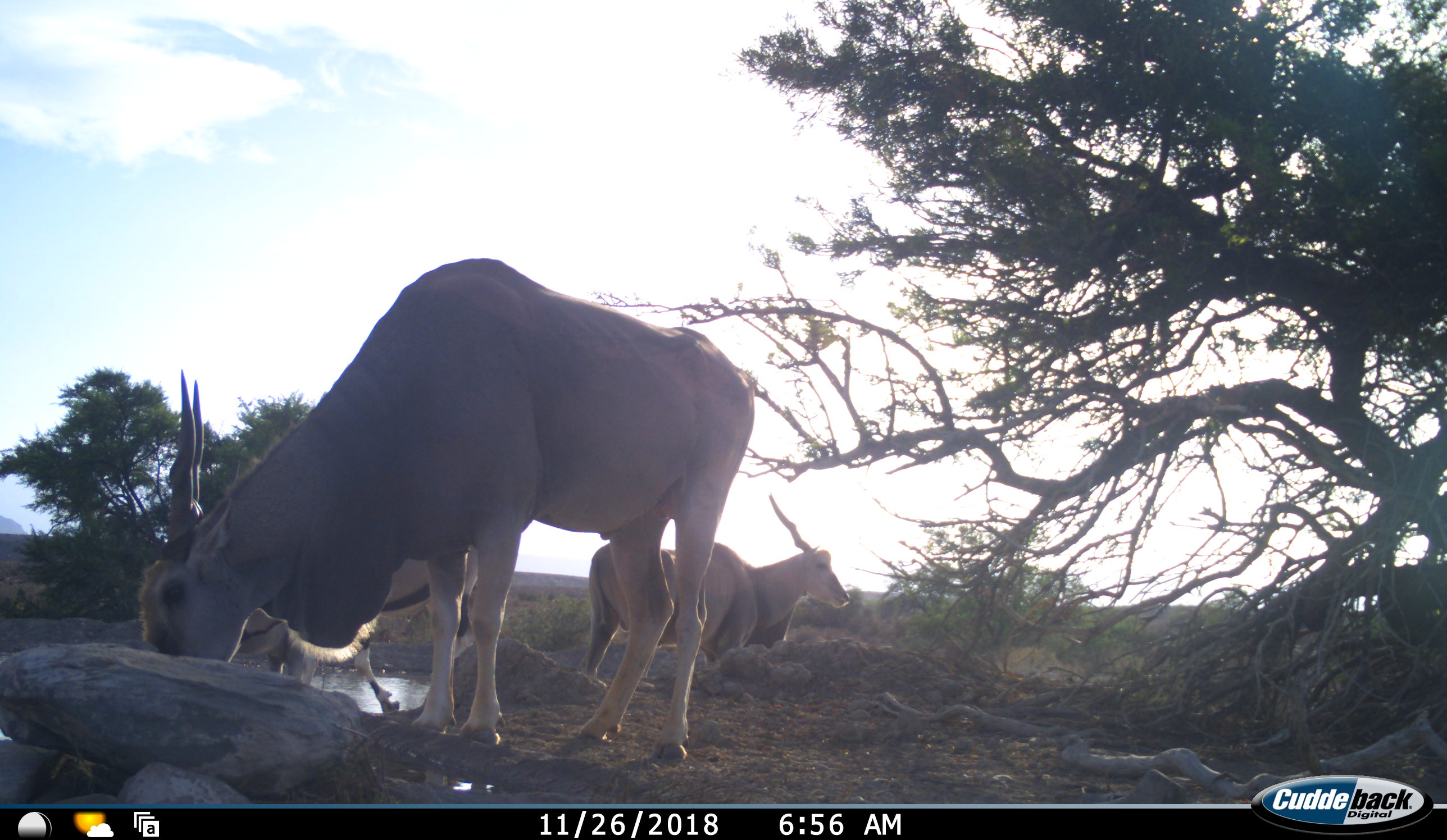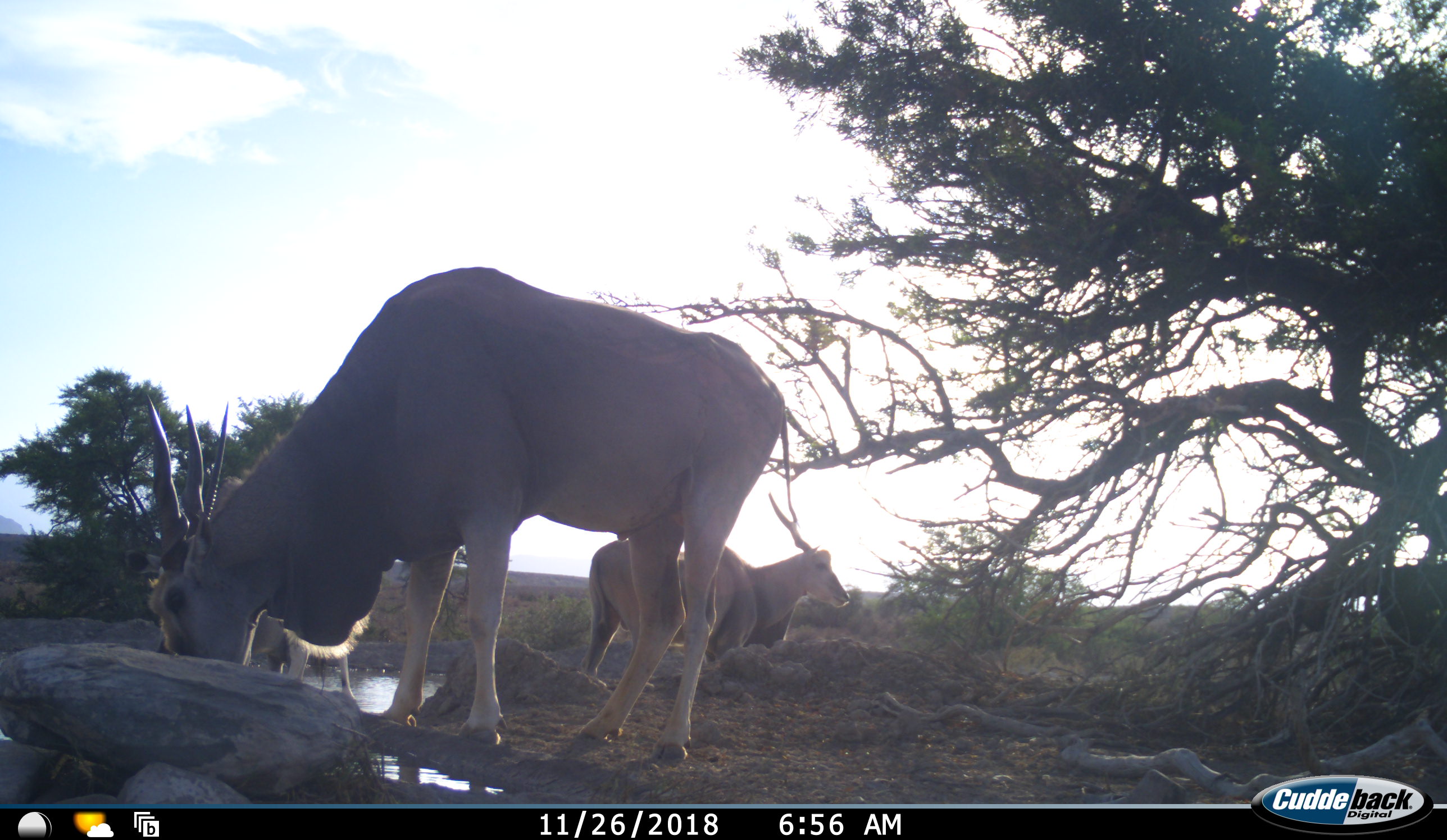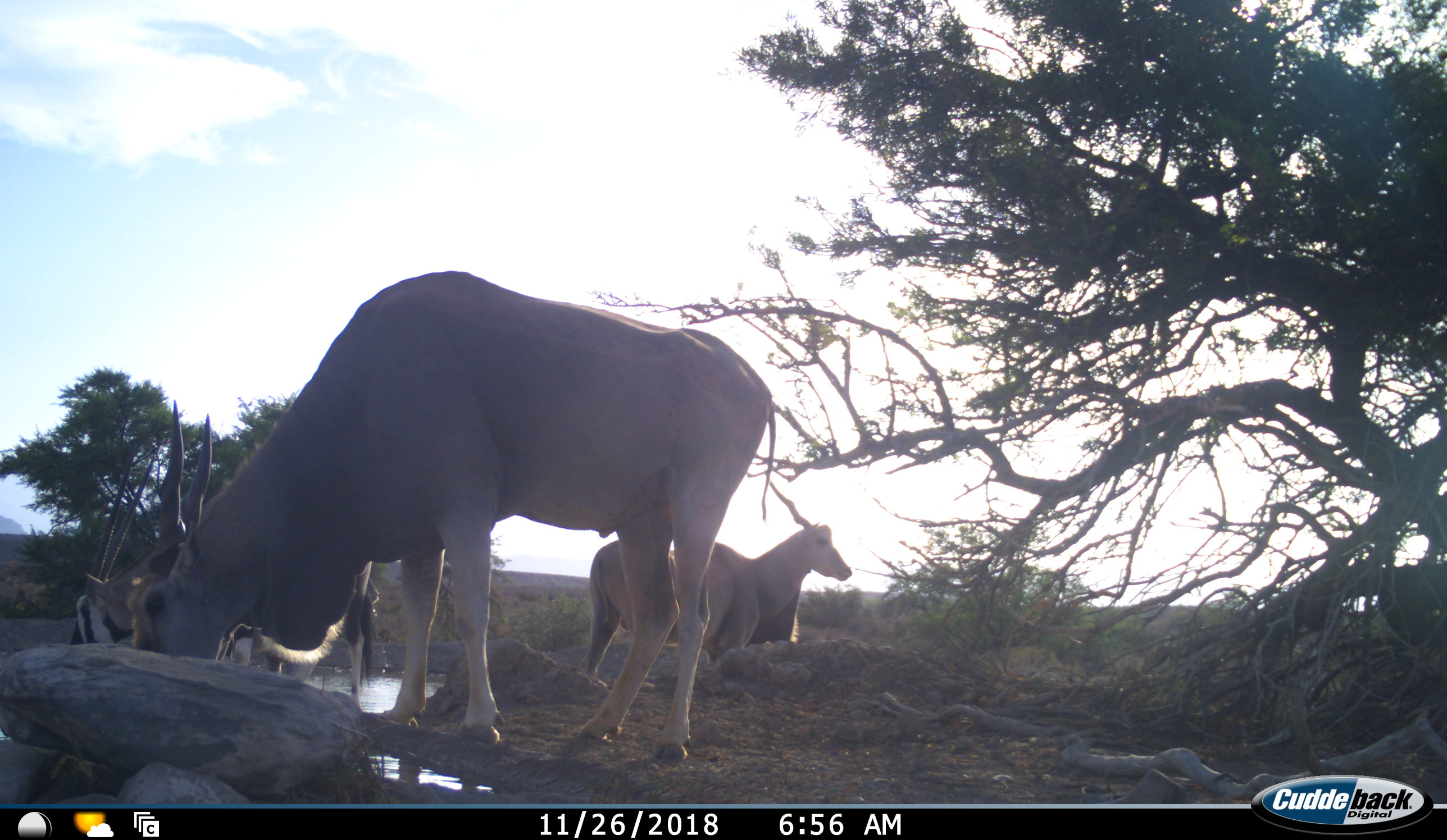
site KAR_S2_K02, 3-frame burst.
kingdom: Animalia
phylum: Chordata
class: Mammalia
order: Artiodactyla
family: Bovidae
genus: Tragelaphus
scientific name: Tragelaphus oryx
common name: eland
Eland (Tragelaphus oryx), count 2. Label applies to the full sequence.